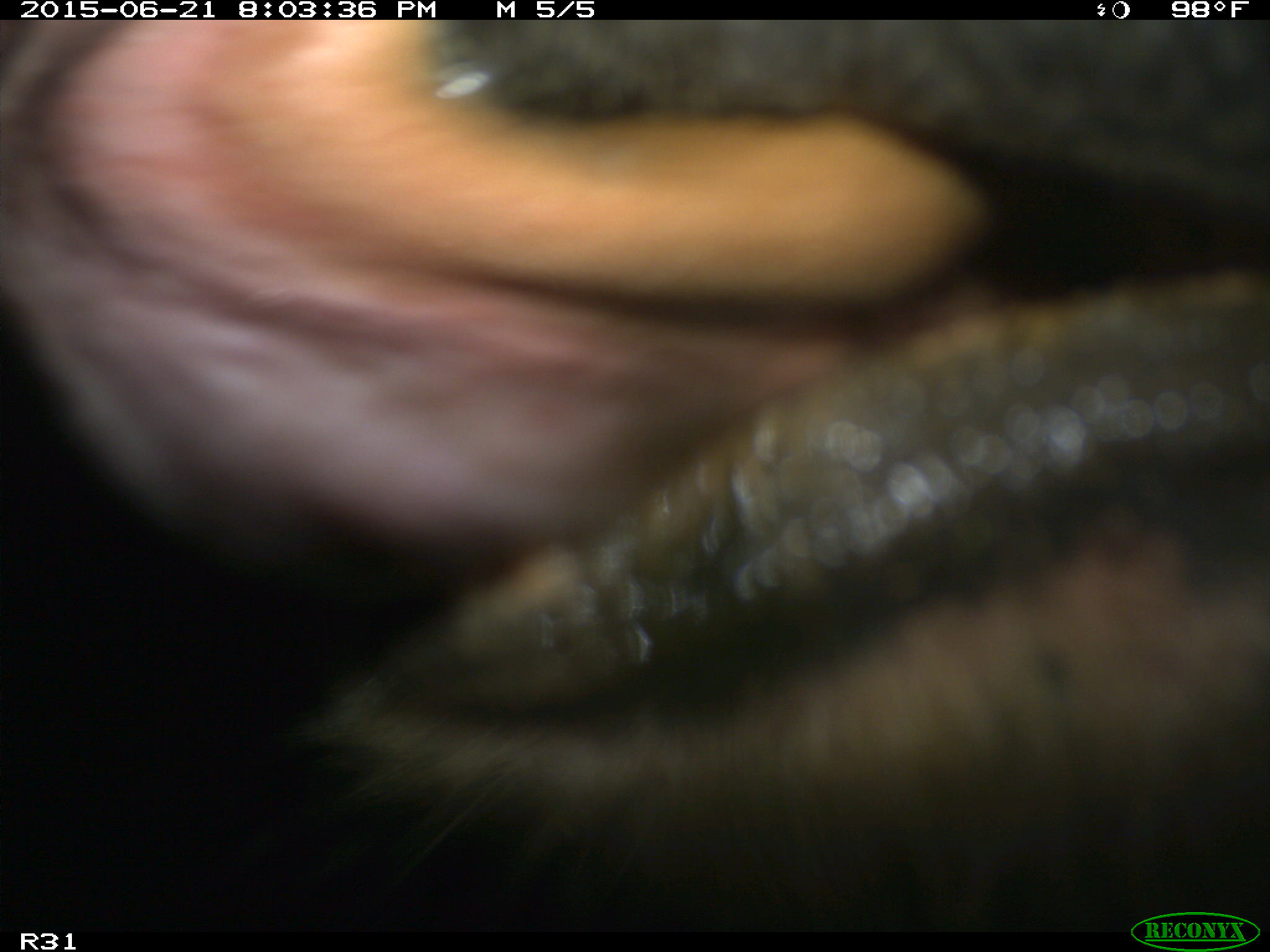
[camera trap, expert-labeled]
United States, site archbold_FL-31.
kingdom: Animalia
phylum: Chordata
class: Mammalia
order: Artiodactyla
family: Bovidae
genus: Bos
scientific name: Bos taurus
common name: domestic cow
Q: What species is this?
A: Bos taurus (domestic cow).